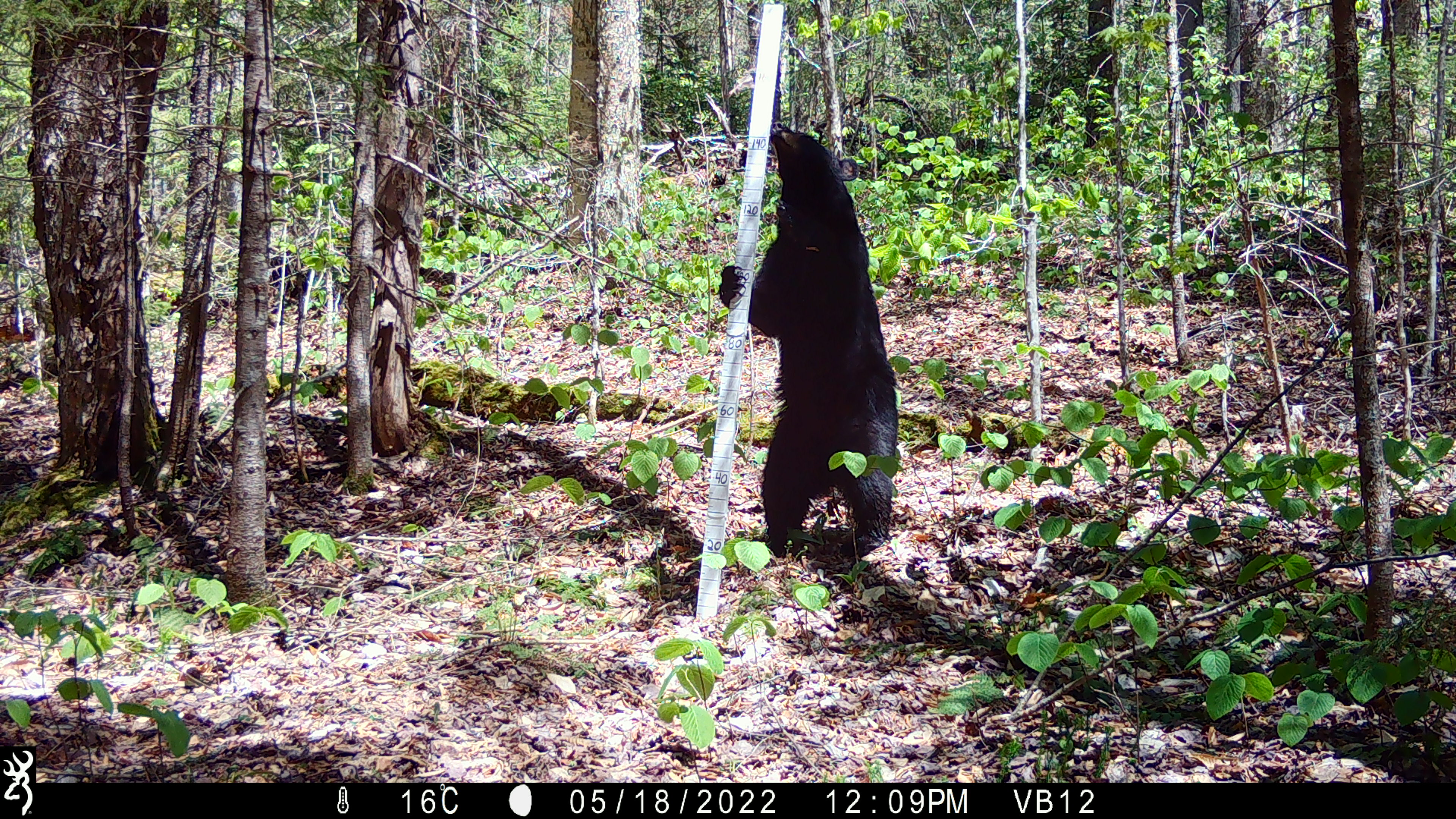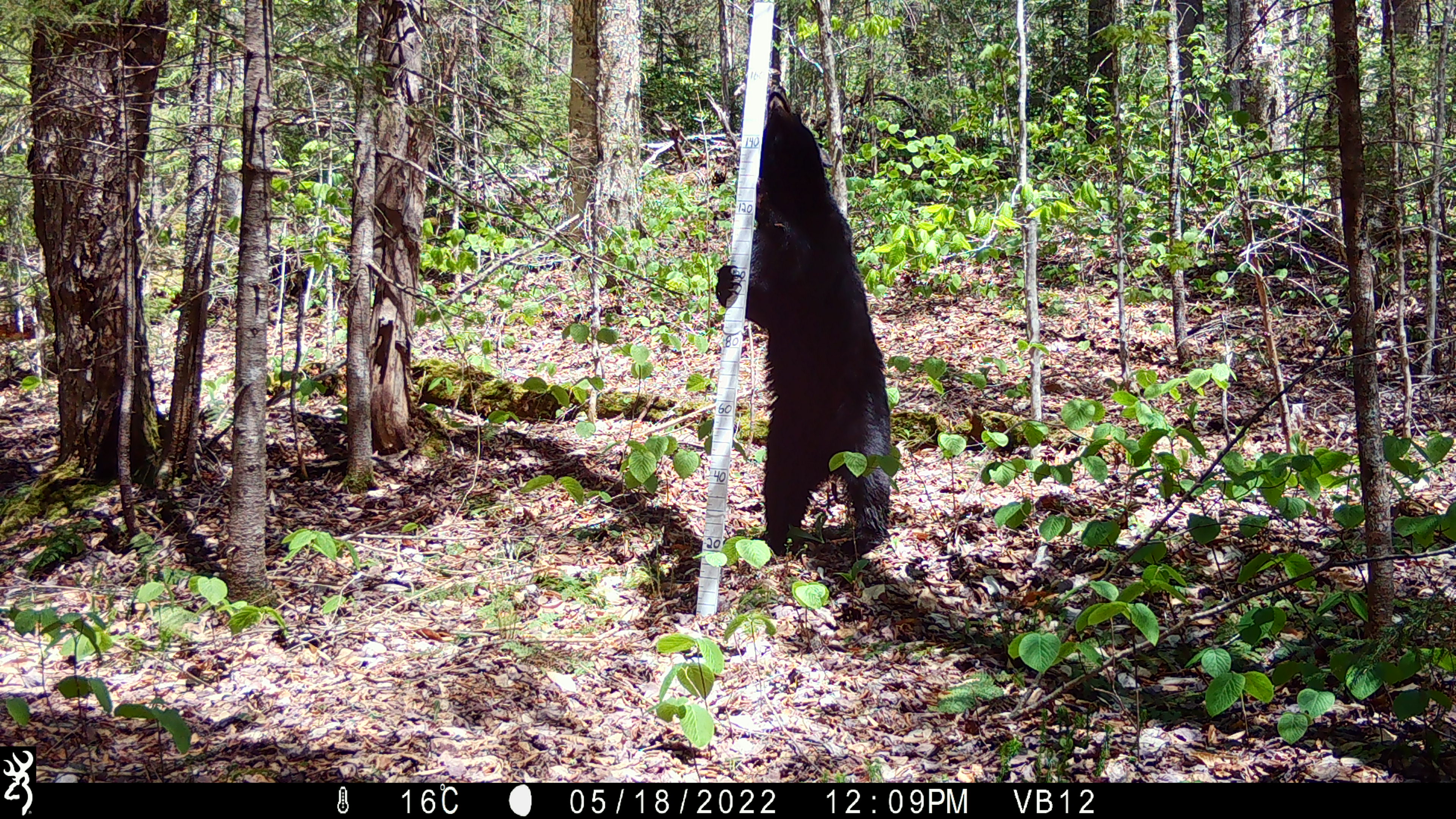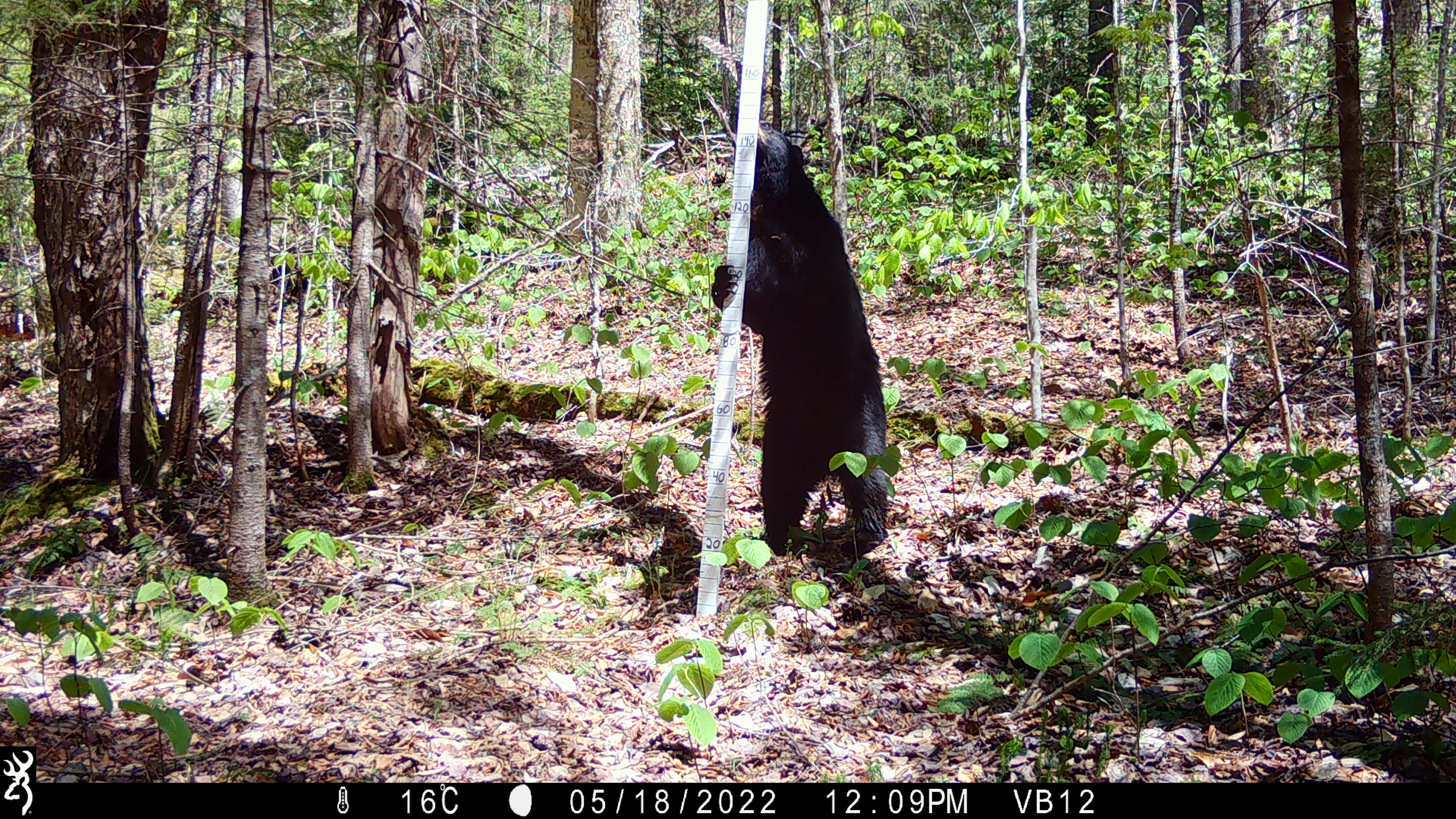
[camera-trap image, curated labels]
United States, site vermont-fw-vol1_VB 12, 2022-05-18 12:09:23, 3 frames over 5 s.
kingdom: Animalia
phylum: Chordata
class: Mammalia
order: Carnivora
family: Ursidae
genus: Ursus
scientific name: Ursus americanus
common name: black bear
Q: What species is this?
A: Black bear (Ursus americanus).